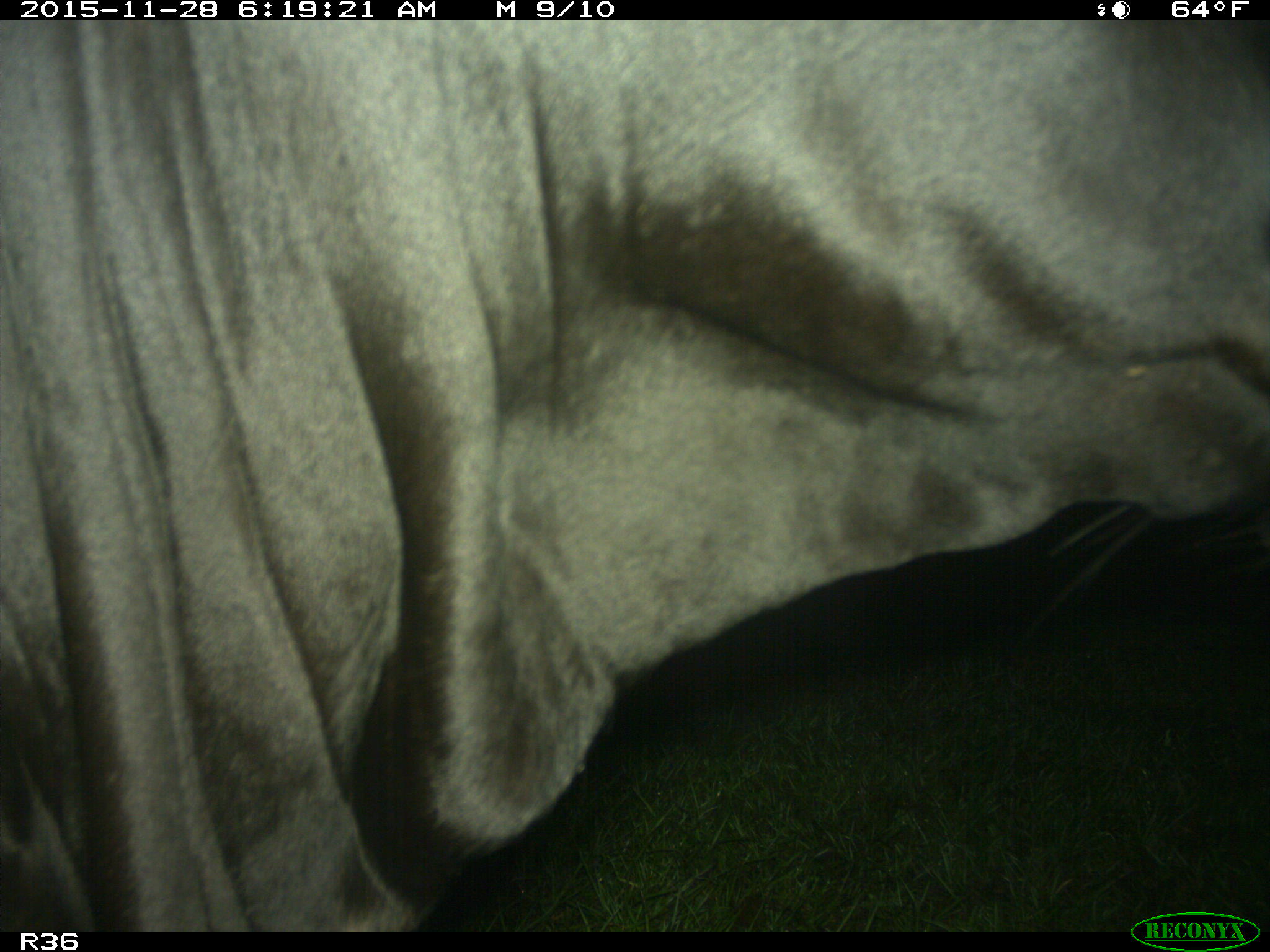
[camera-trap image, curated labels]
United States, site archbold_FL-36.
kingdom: Animalia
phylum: Chordata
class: Mammalia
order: Artiodactyla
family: Bovidae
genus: Bos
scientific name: Bos taurus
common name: domestic cow